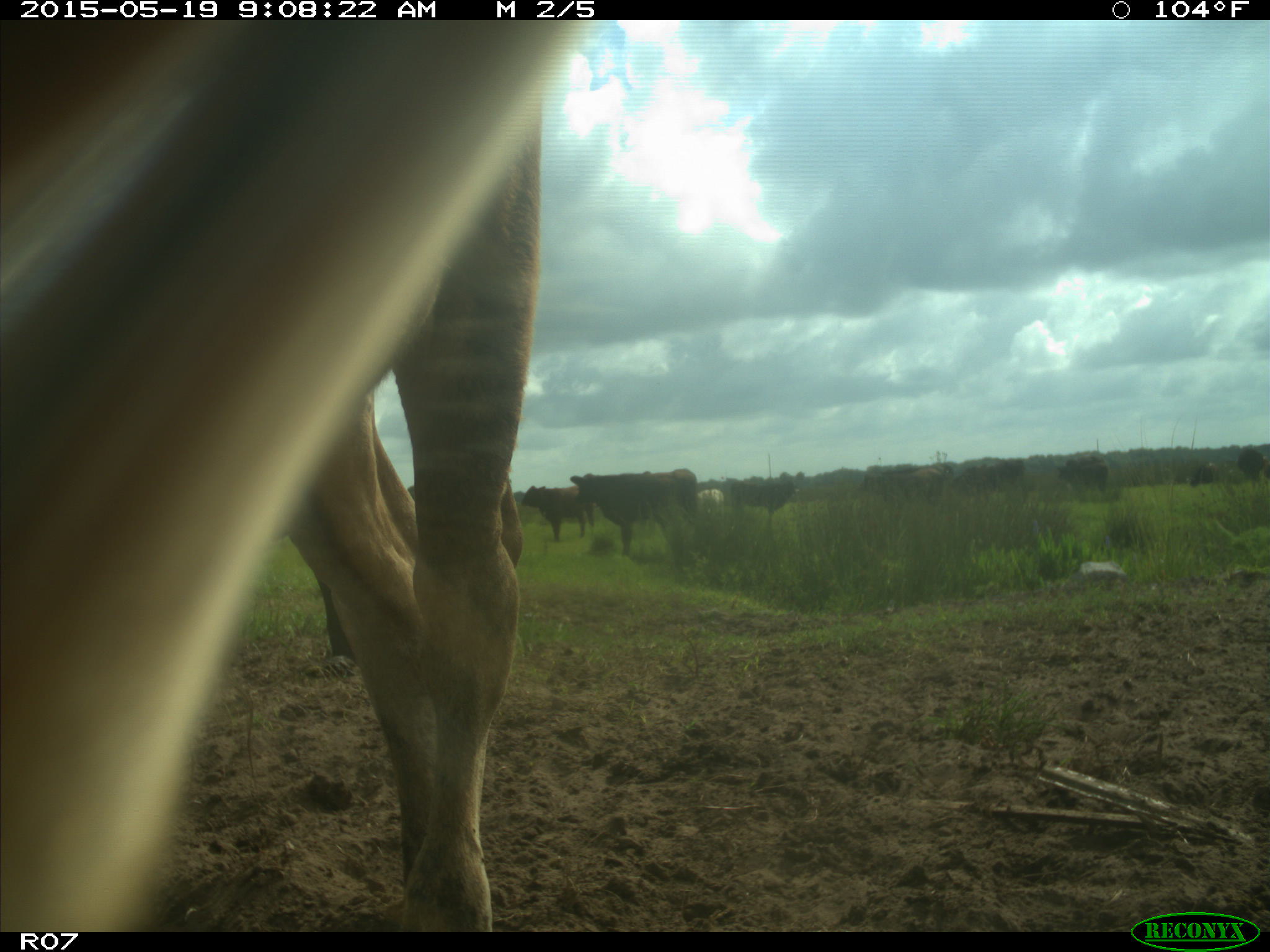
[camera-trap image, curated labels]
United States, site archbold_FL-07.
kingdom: Animalia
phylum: Chordata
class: Mammalia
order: Artiodactyla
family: Bovidae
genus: Bos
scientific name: Bos taurus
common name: domestic cow